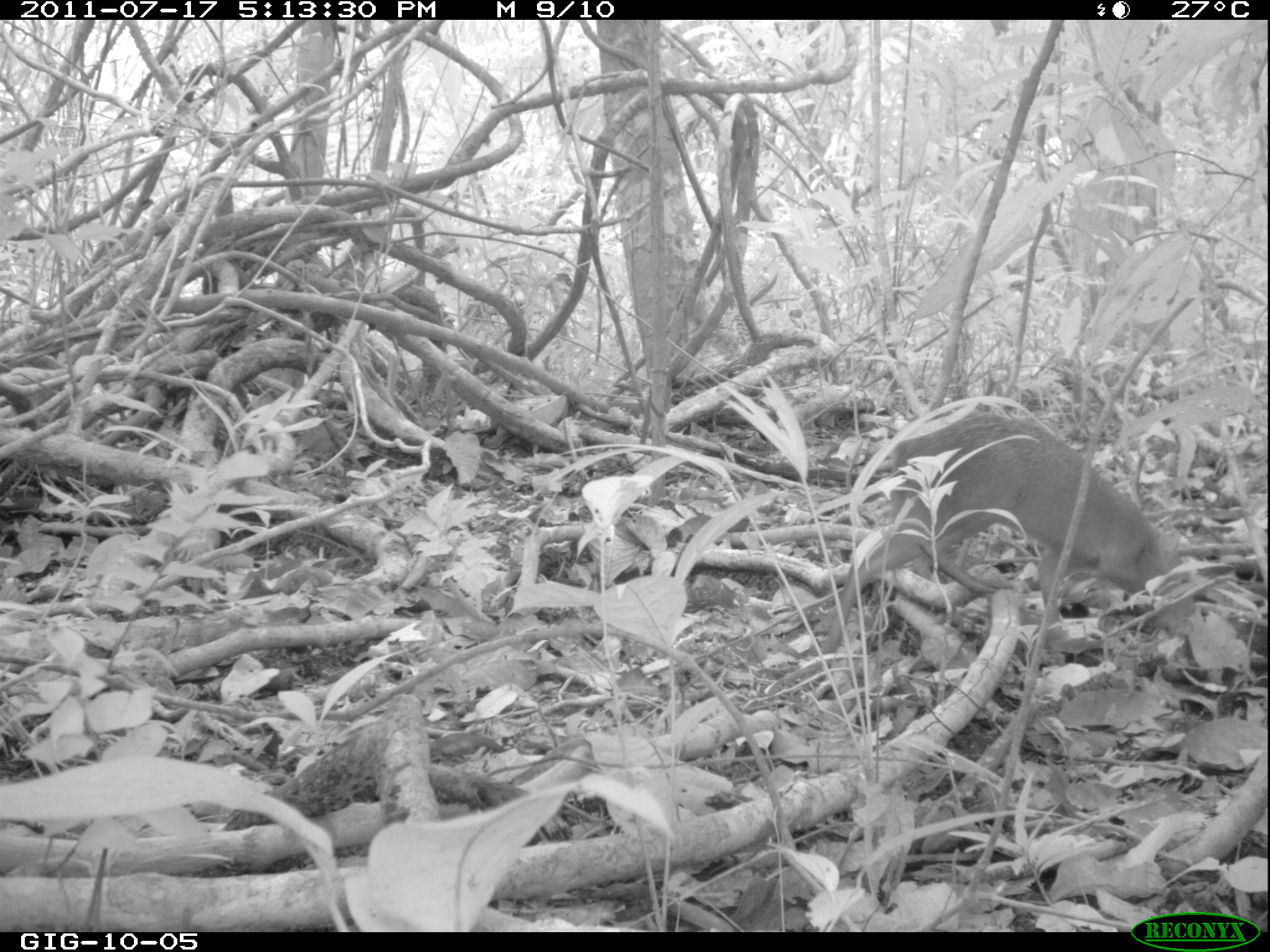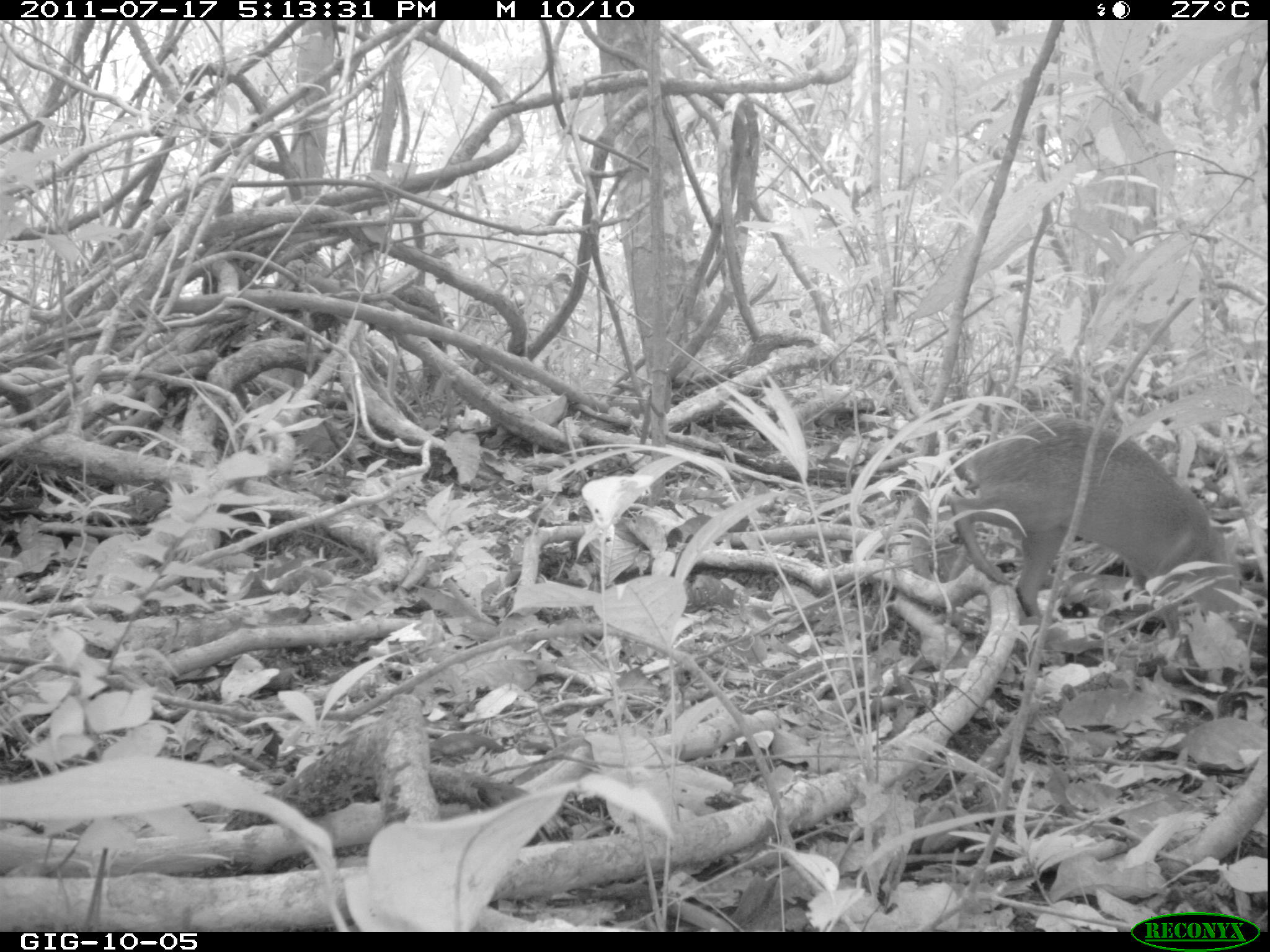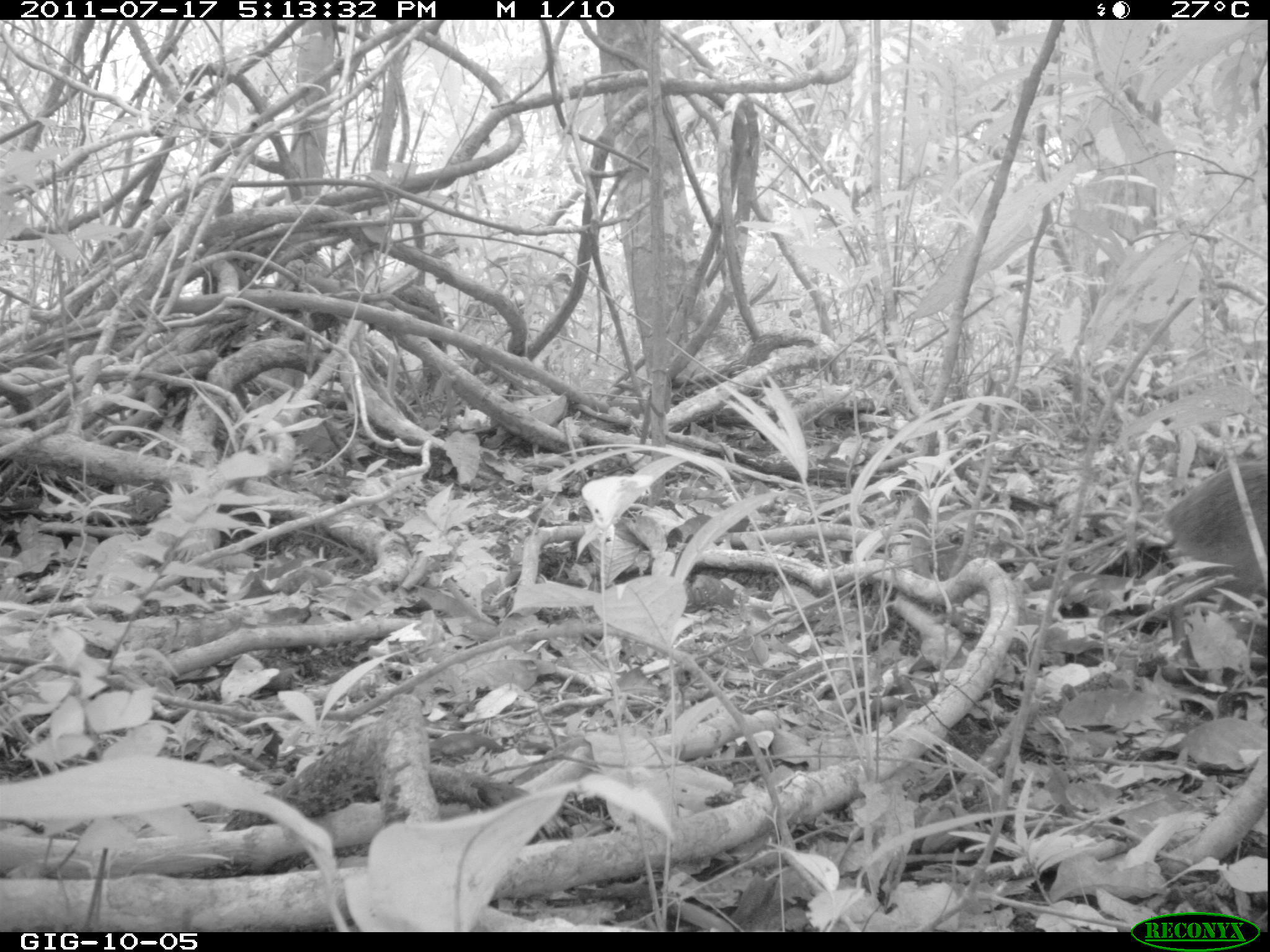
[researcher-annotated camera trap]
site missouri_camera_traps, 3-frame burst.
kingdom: Animalia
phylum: Chordata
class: Mammalia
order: Rodentia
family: Dasyproctidae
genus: Dasyprocta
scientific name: Dasyprocta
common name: agouti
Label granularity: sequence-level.